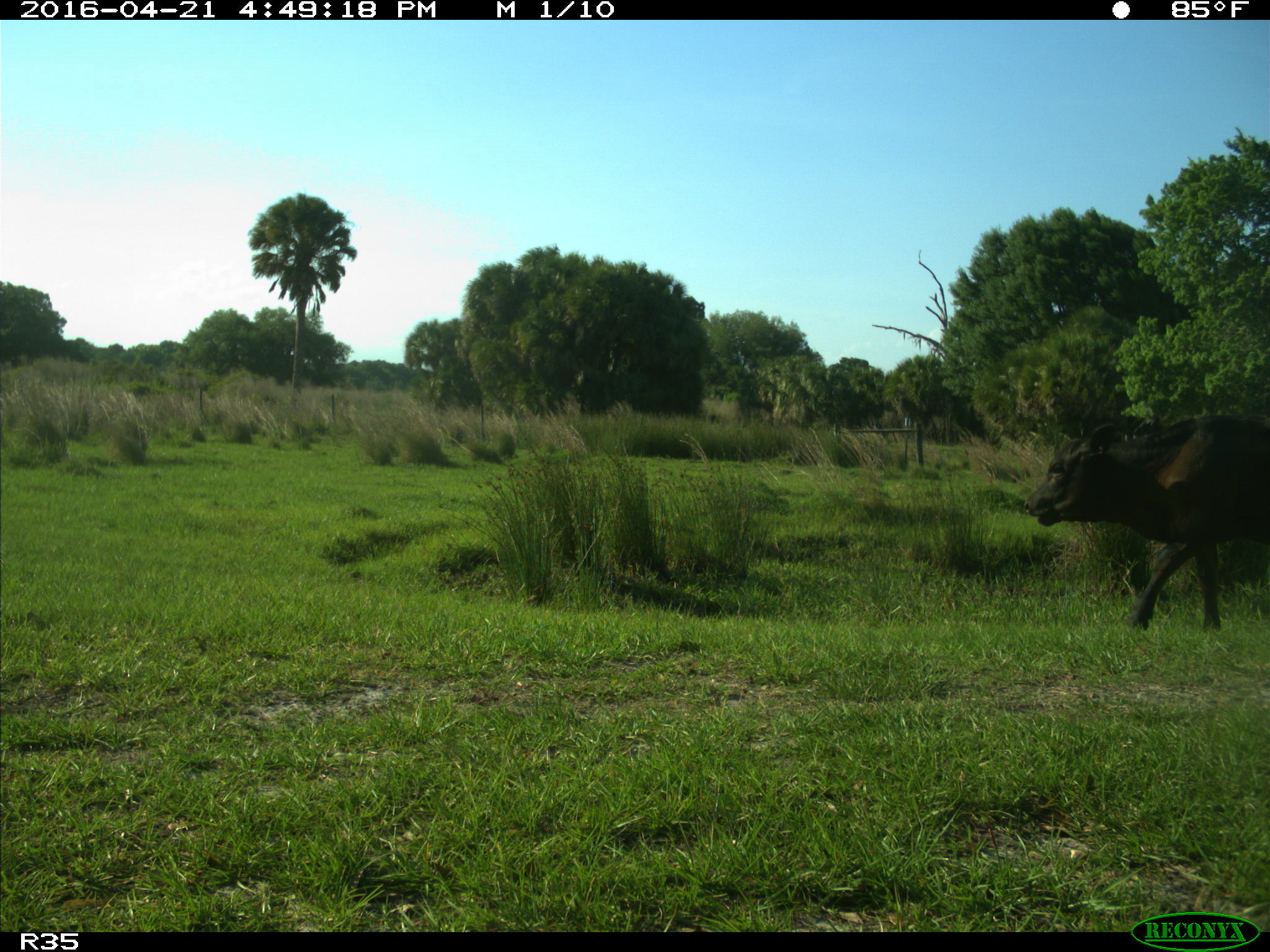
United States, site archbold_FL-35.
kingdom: Animalia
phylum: Chordata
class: Mammalia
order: Artiodactyla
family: Bovidae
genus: Bos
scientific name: Bos taurus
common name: domestic cow